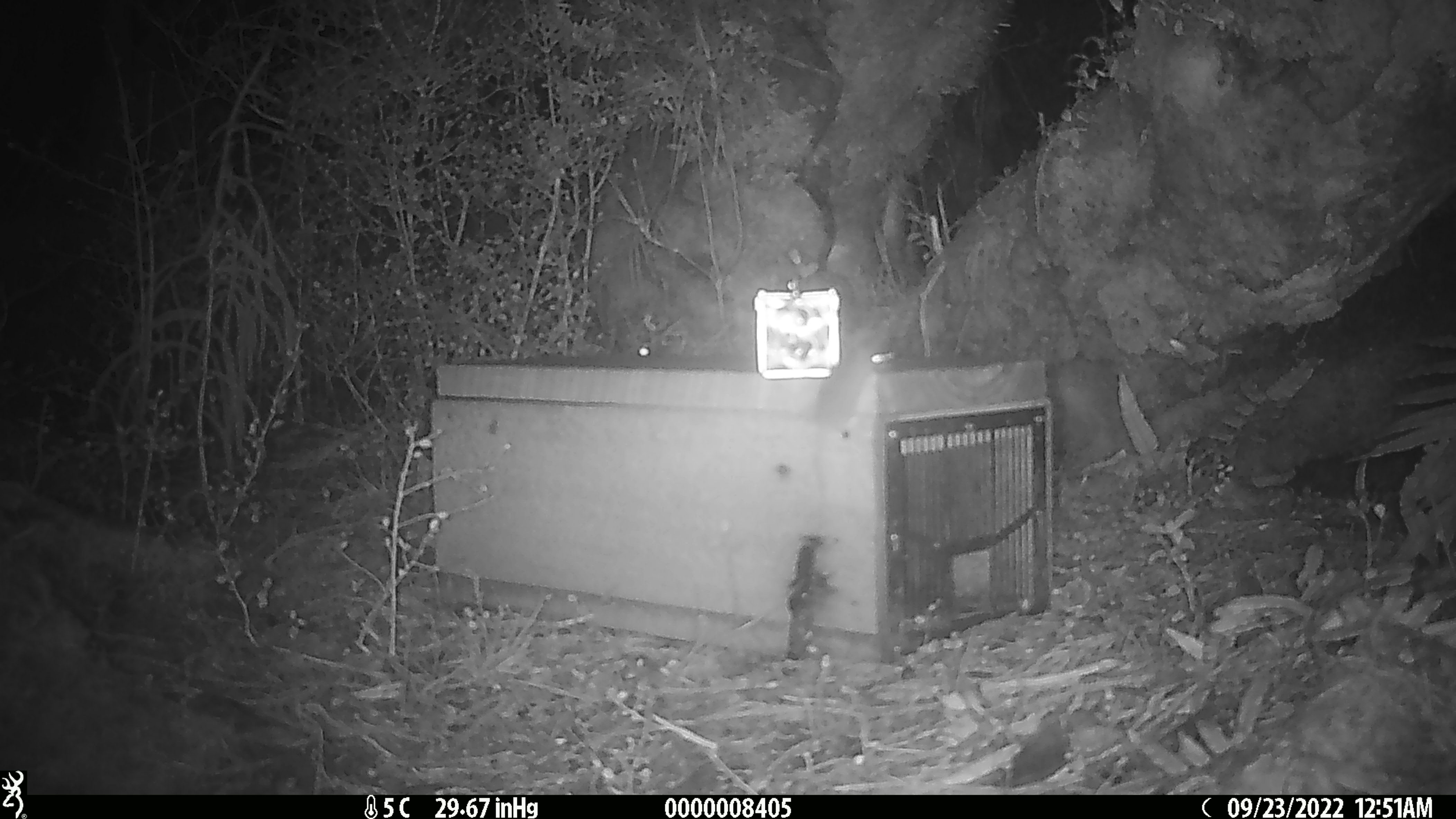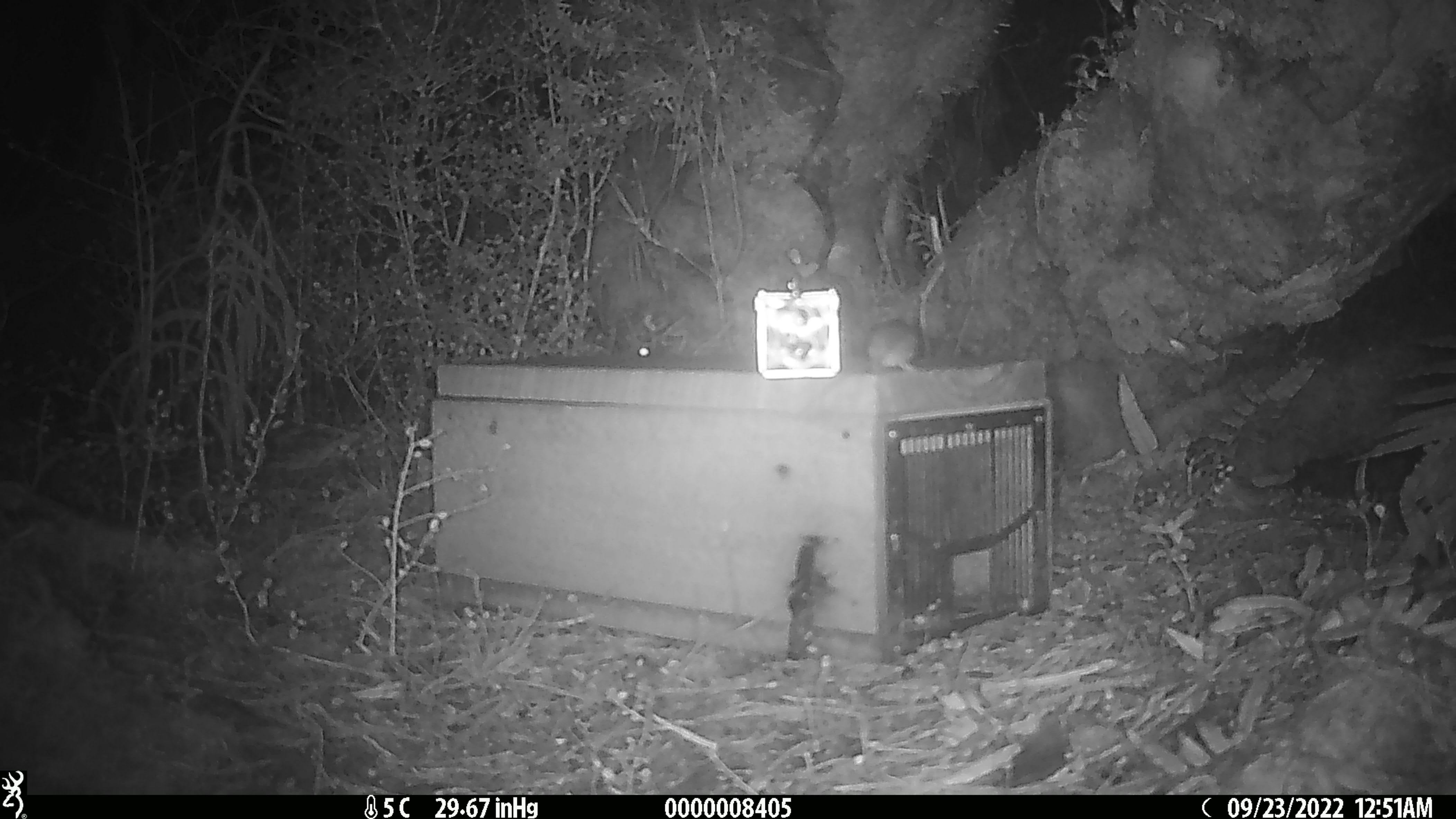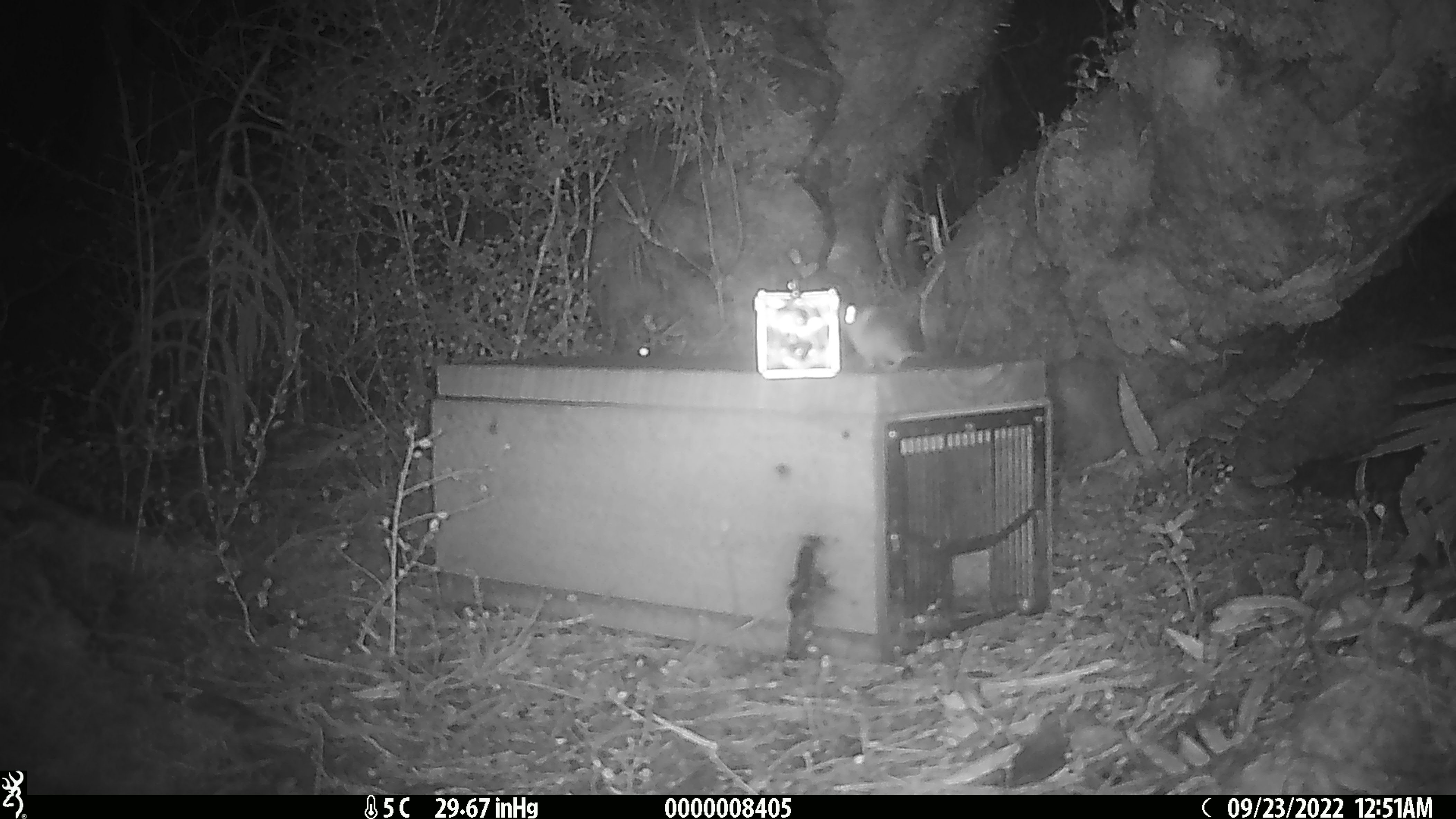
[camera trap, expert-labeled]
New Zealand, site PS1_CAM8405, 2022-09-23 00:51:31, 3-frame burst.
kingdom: Animalia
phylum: Chordata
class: Mammalia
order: Rodentia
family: Muridae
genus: Mus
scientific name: Mus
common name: mouse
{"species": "mouse (Mus)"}